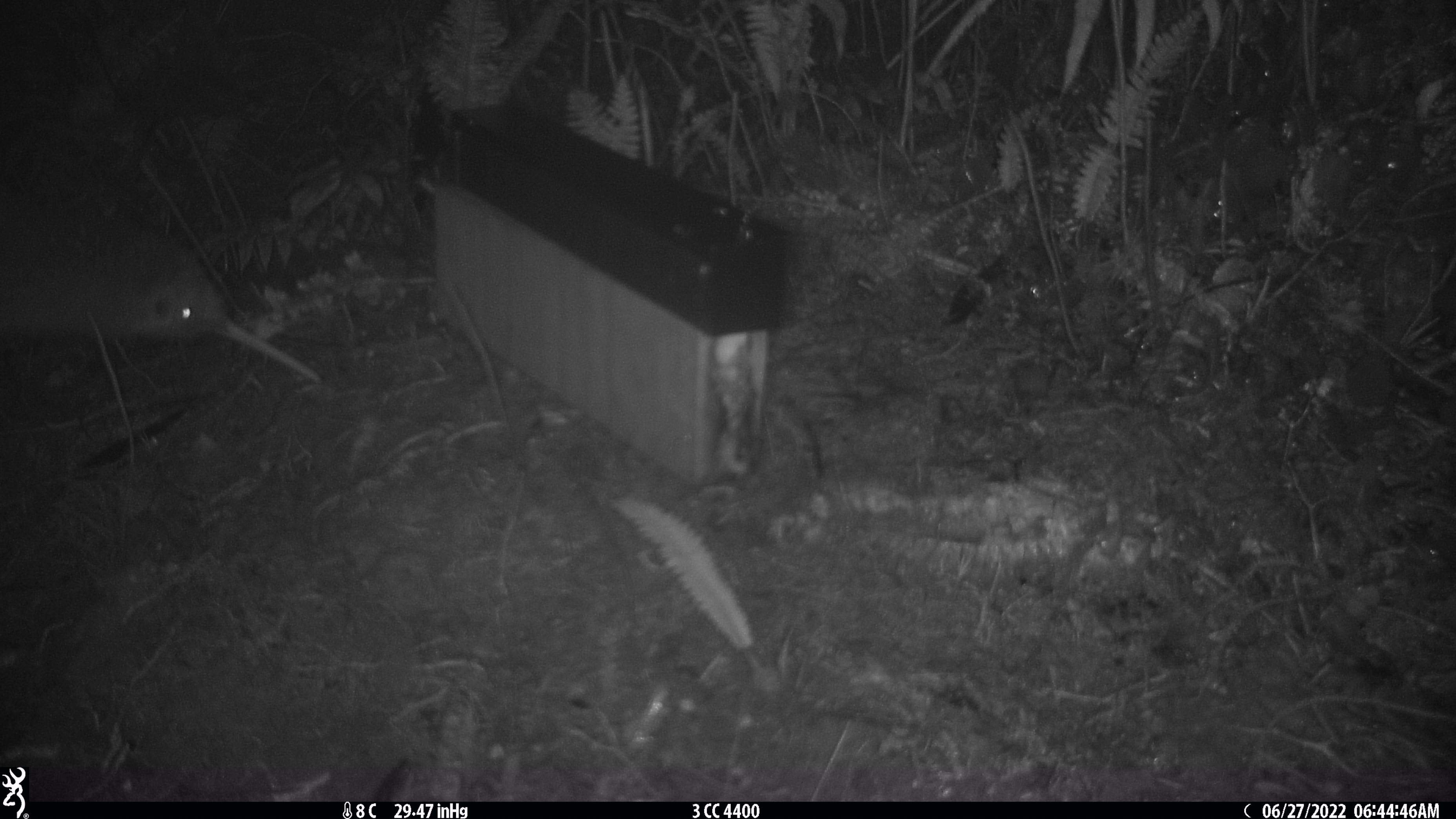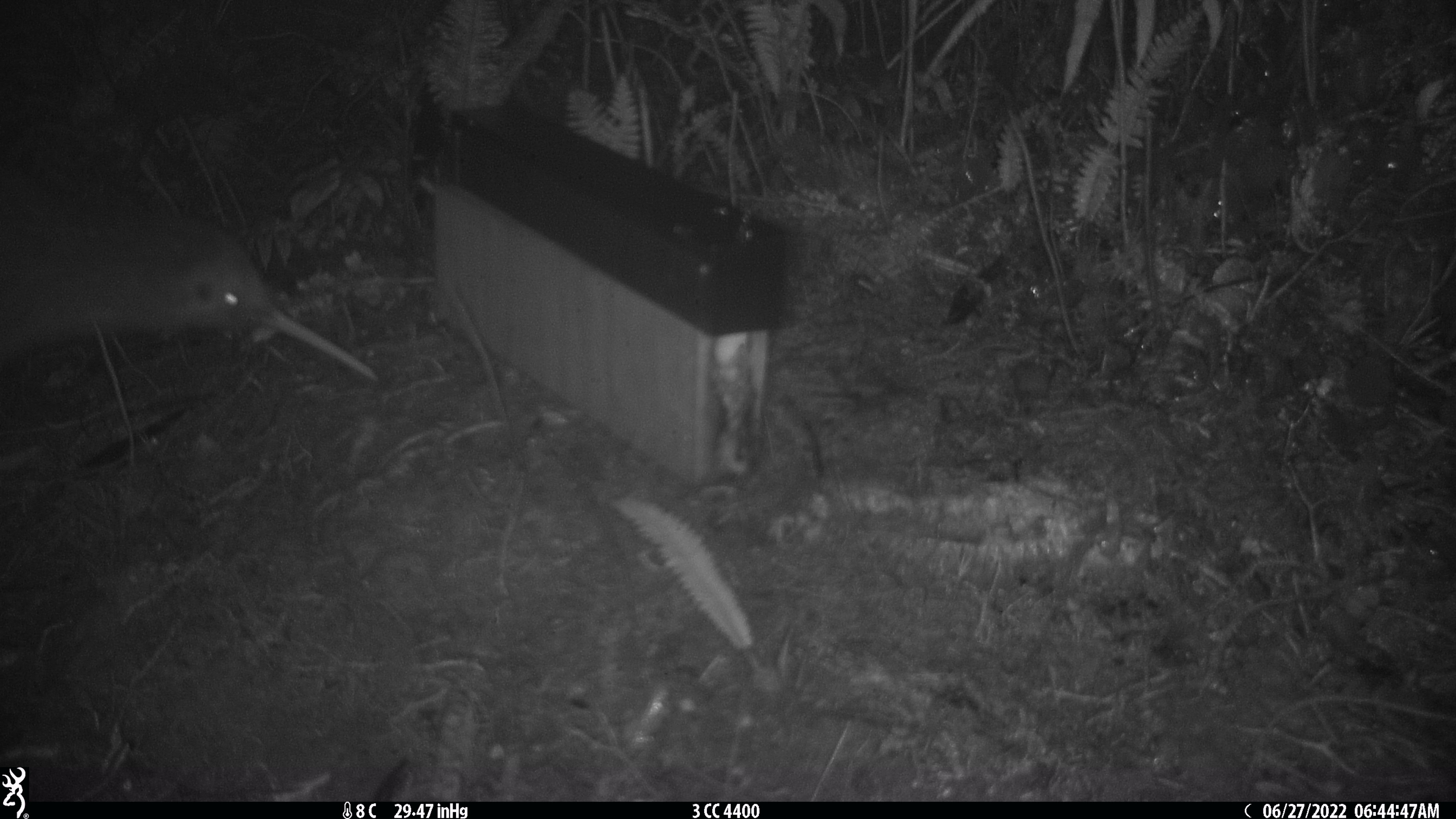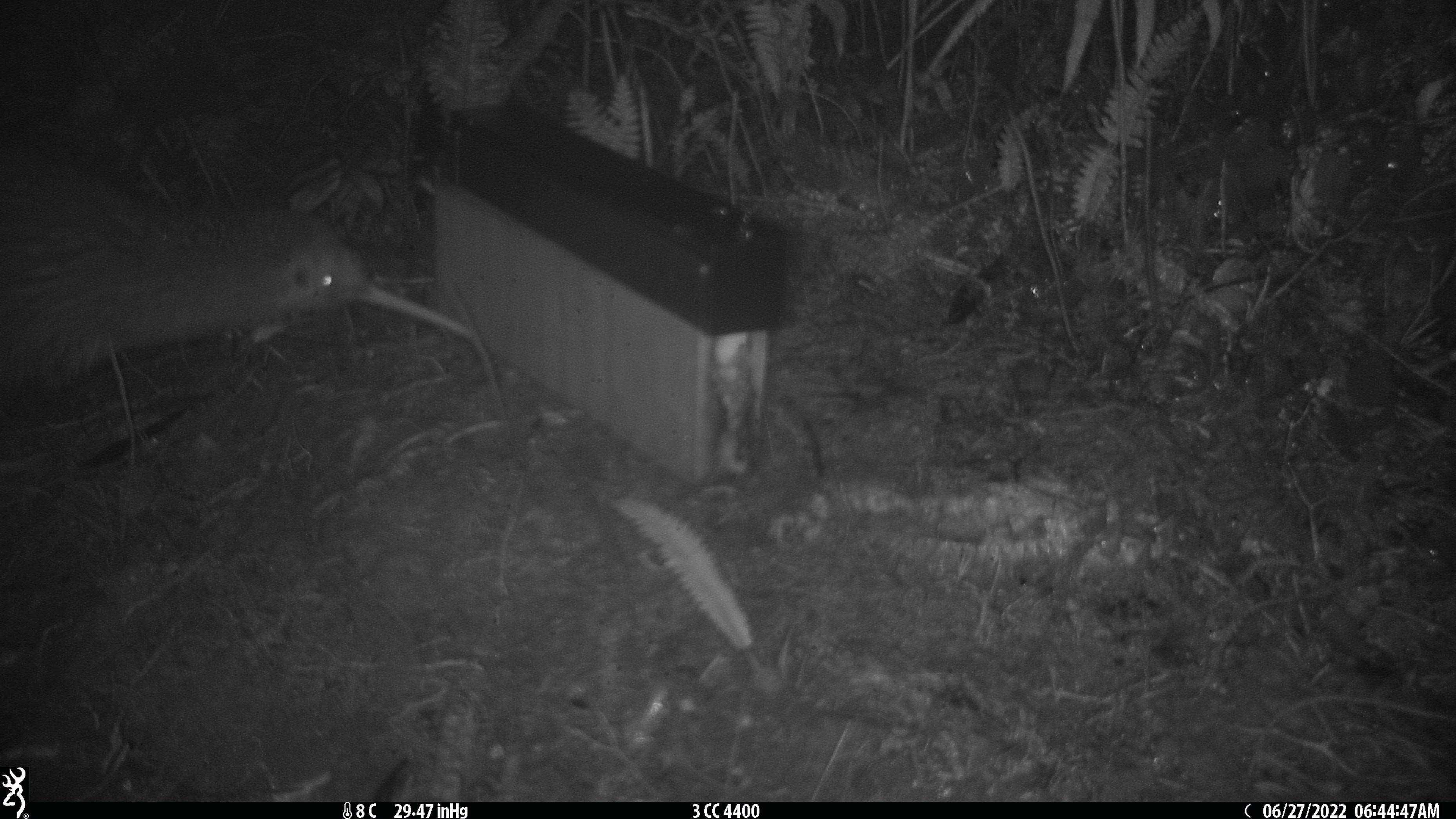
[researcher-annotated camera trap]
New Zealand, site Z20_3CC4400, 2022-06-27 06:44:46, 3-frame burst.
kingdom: Animalia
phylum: Chordata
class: Aves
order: Apterygiformes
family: Apterygidae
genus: Apteryx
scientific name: Apteryx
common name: kiwi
Kiwi (Apteryx).